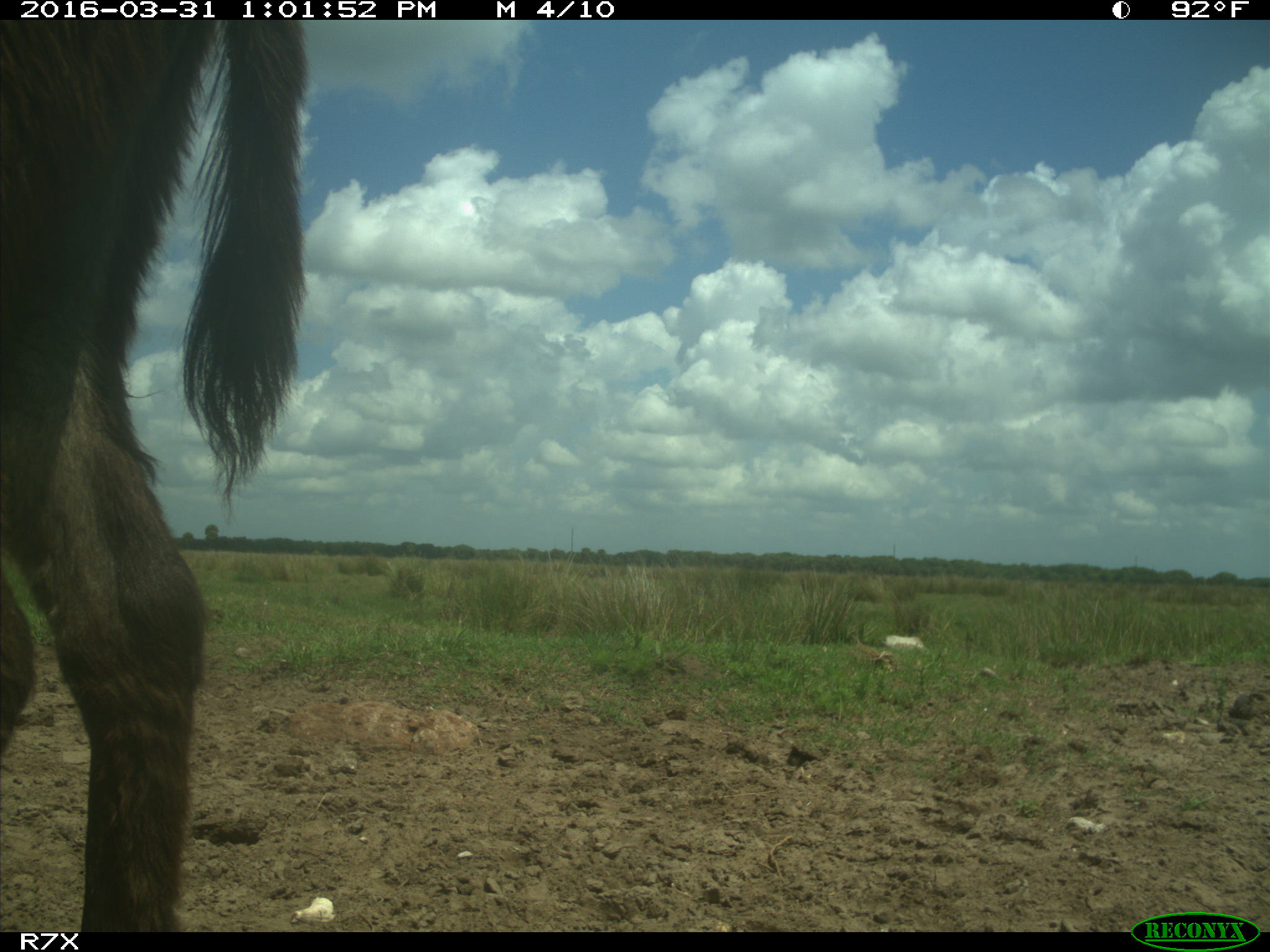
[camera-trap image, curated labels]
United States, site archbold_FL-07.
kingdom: Animalia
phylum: Chordata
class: Mammalia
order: Perissodactyla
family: Equidae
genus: Equus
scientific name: Equus africanus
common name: african wild ass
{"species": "Equus africanus (african wild ass)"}